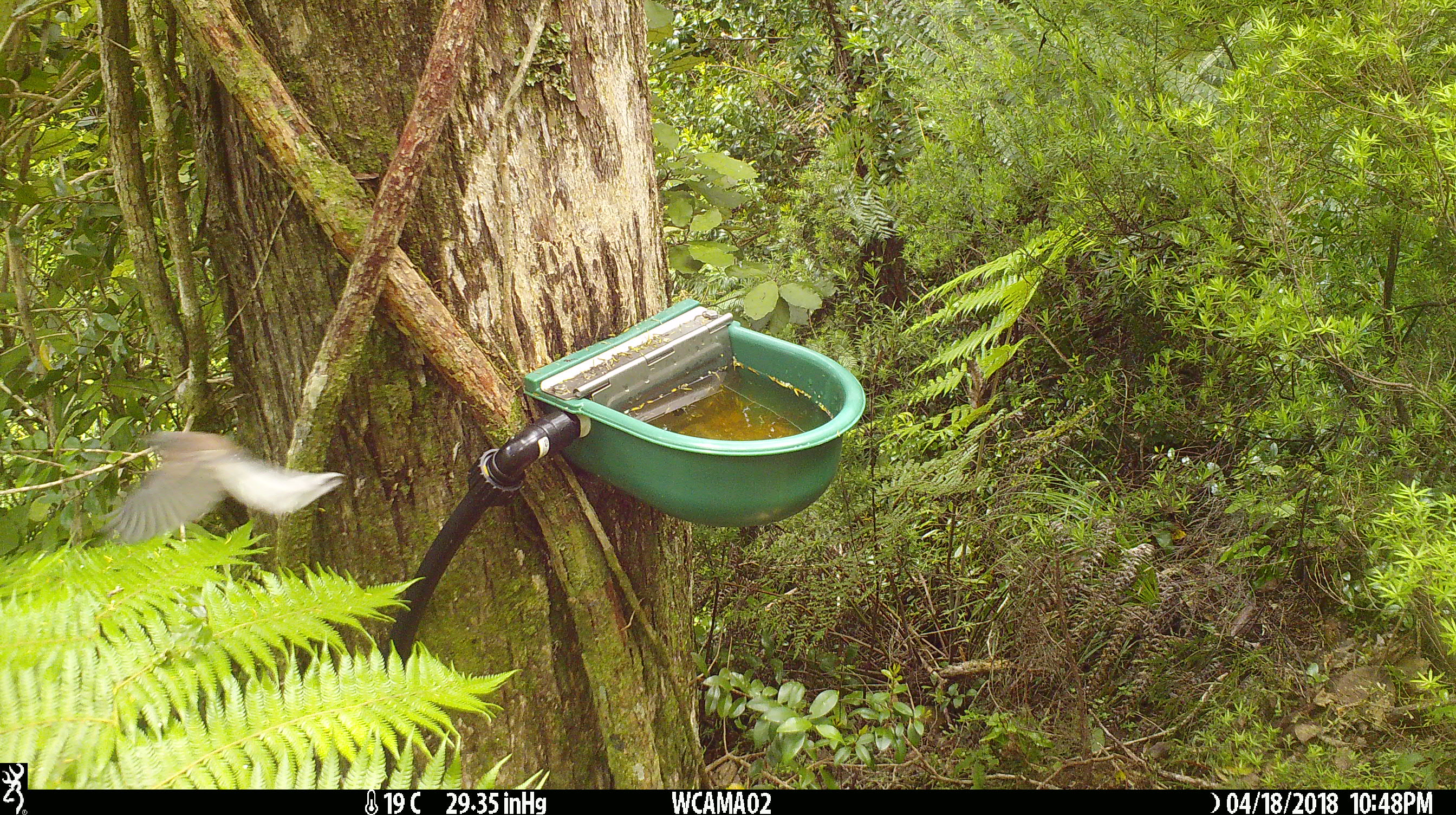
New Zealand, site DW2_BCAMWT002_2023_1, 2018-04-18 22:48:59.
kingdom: Animalia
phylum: Chordata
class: Aves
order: Passeriformes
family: Rhipiduridae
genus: Rhipidura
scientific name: Rhipidura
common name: fantails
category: fantail